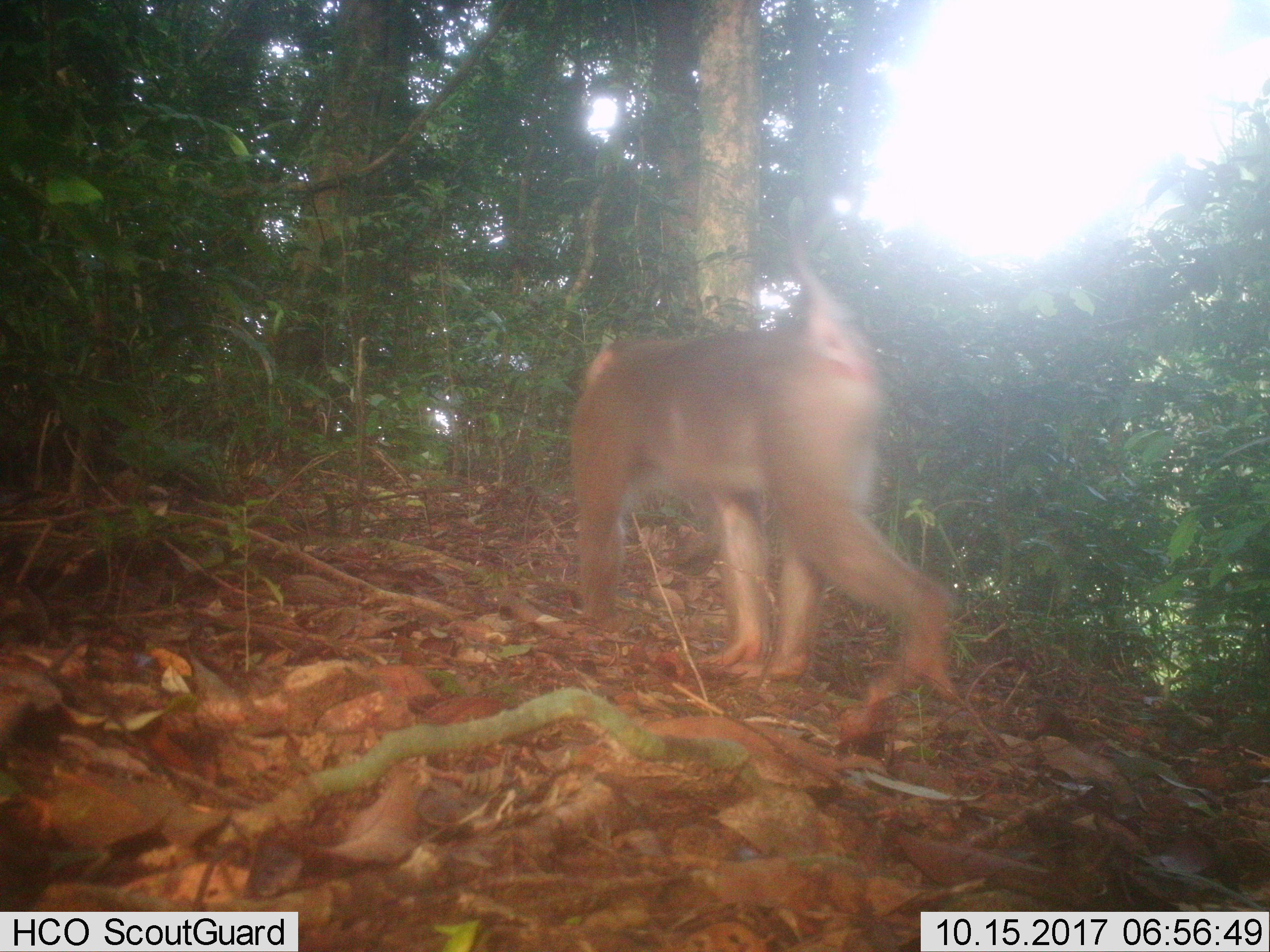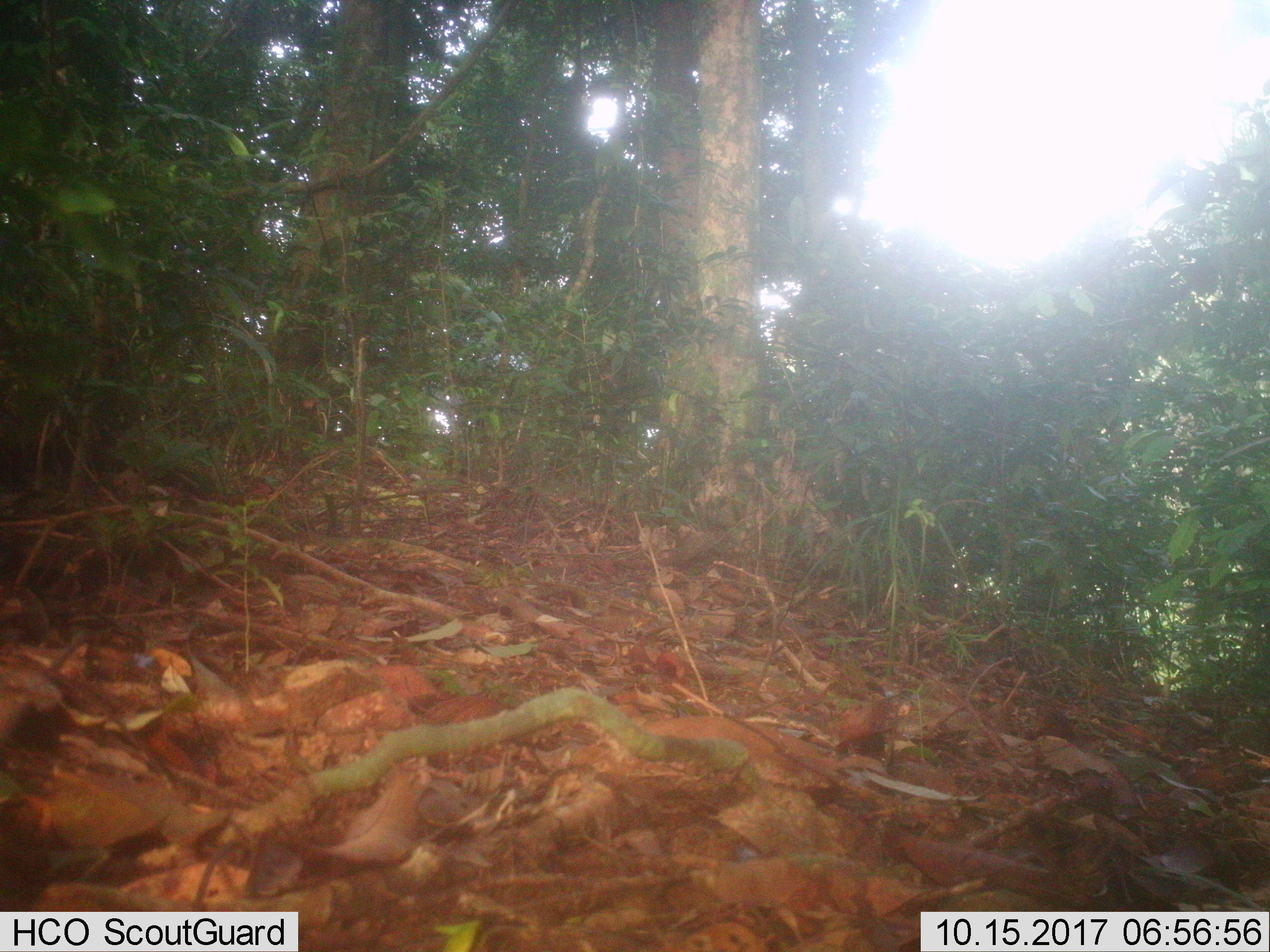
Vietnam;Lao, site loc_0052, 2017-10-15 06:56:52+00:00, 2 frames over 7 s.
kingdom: Animalia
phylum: Chordata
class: Mammalia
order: Primates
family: Cercopithecidae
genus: Macaca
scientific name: Macaca nemestrina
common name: pig-tailed macaque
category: pig tailed macaque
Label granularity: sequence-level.